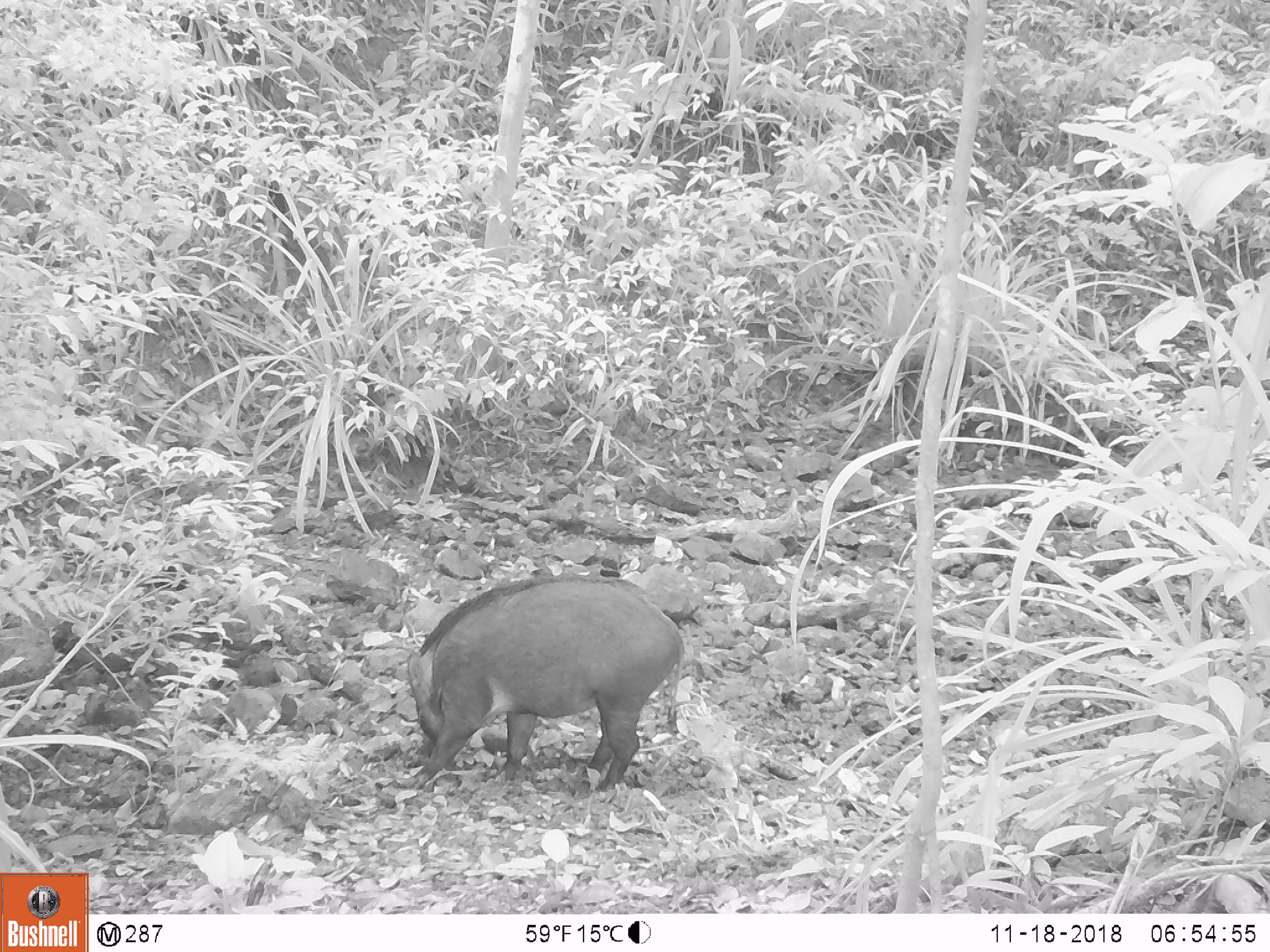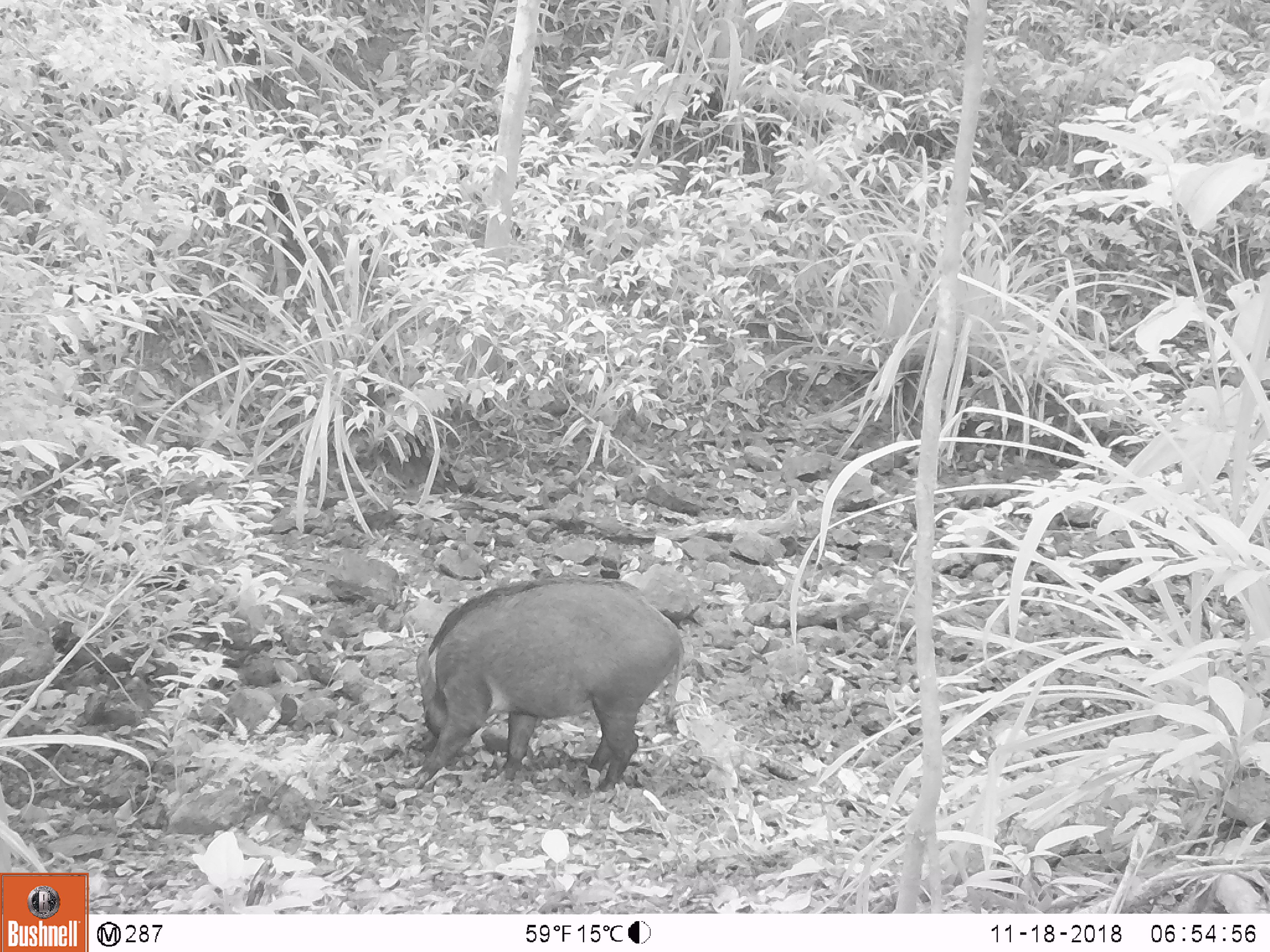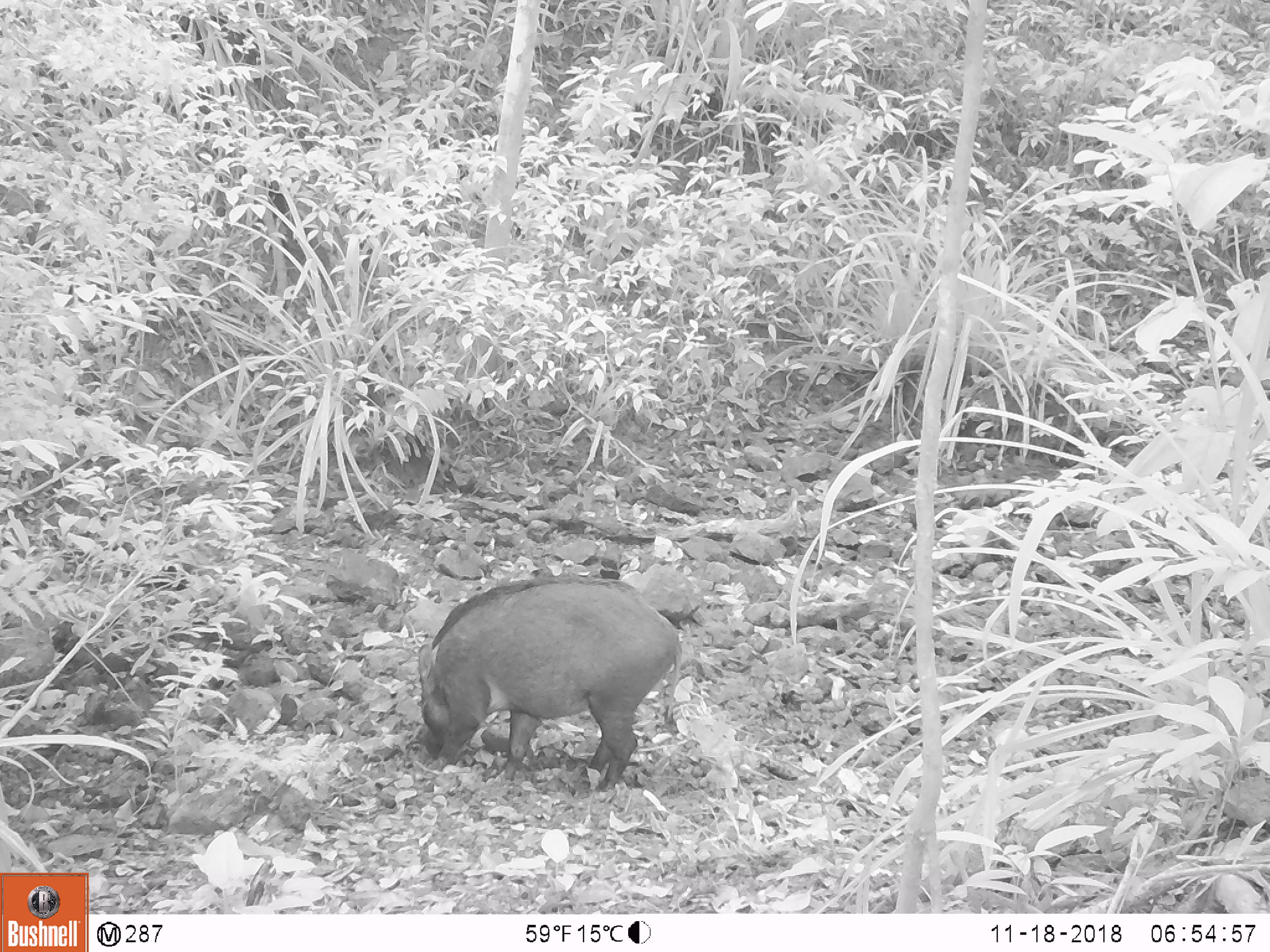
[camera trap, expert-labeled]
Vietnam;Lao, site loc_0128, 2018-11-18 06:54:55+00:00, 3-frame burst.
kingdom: Animalia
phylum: Chordata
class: Mammalia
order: Artiodactyla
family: Suidae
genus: Sus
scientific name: Sus scrofa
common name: eurasian wild pig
Eurasian wild pig (Sus scrofa). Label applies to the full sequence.